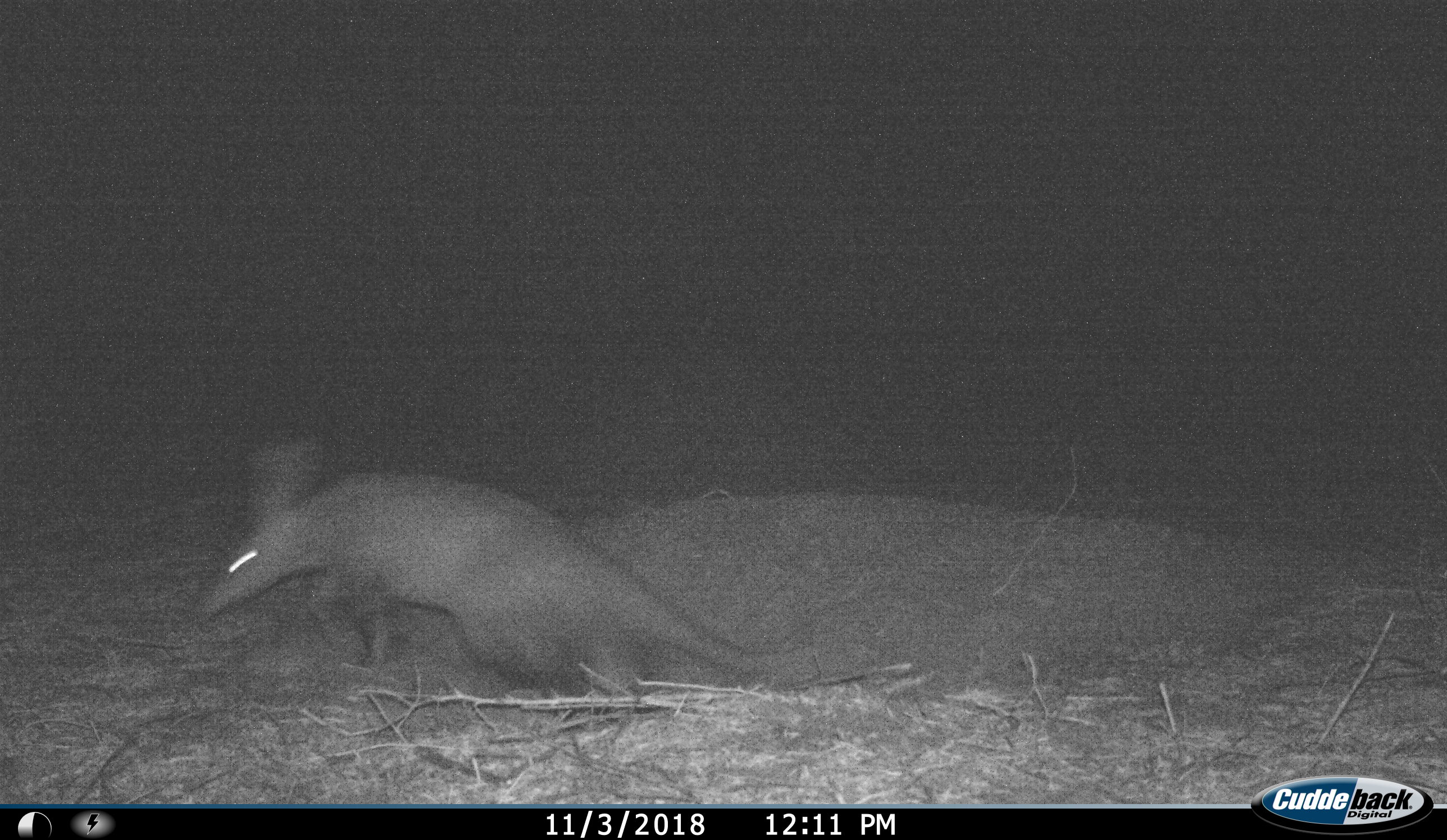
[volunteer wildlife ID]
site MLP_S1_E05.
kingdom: Animalia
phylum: Chordata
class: Mammalia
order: Tubulidentata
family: Orycteropodidae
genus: Orycteropus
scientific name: Orycteropus afer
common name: aardvark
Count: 1.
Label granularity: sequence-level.